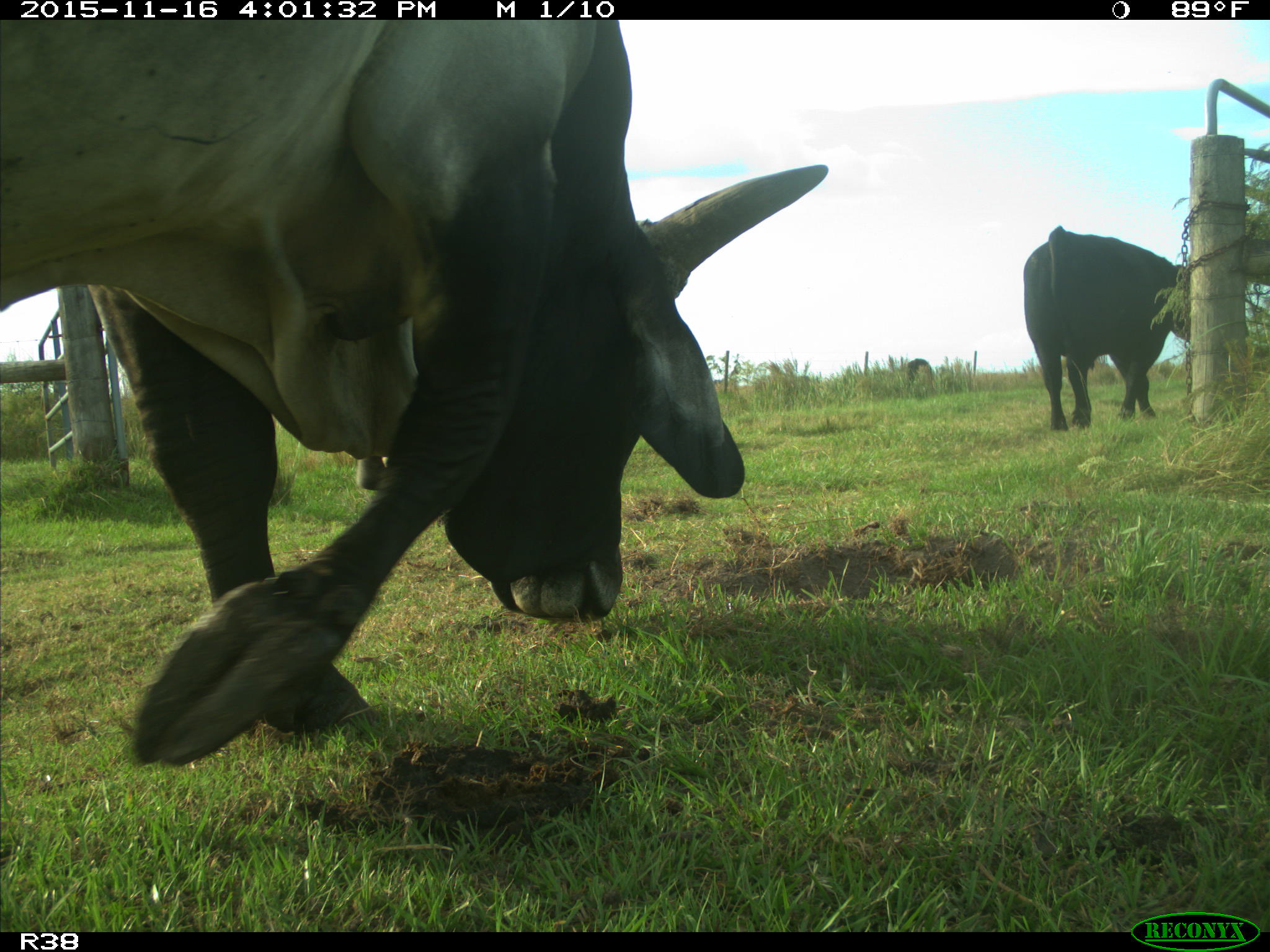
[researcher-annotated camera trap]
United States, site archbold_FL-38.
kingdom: Animalia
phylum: Chordata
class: Mammalia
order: Artiodactyla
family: Bovidae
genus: Bos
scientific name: Bos taurus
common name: domestic cow